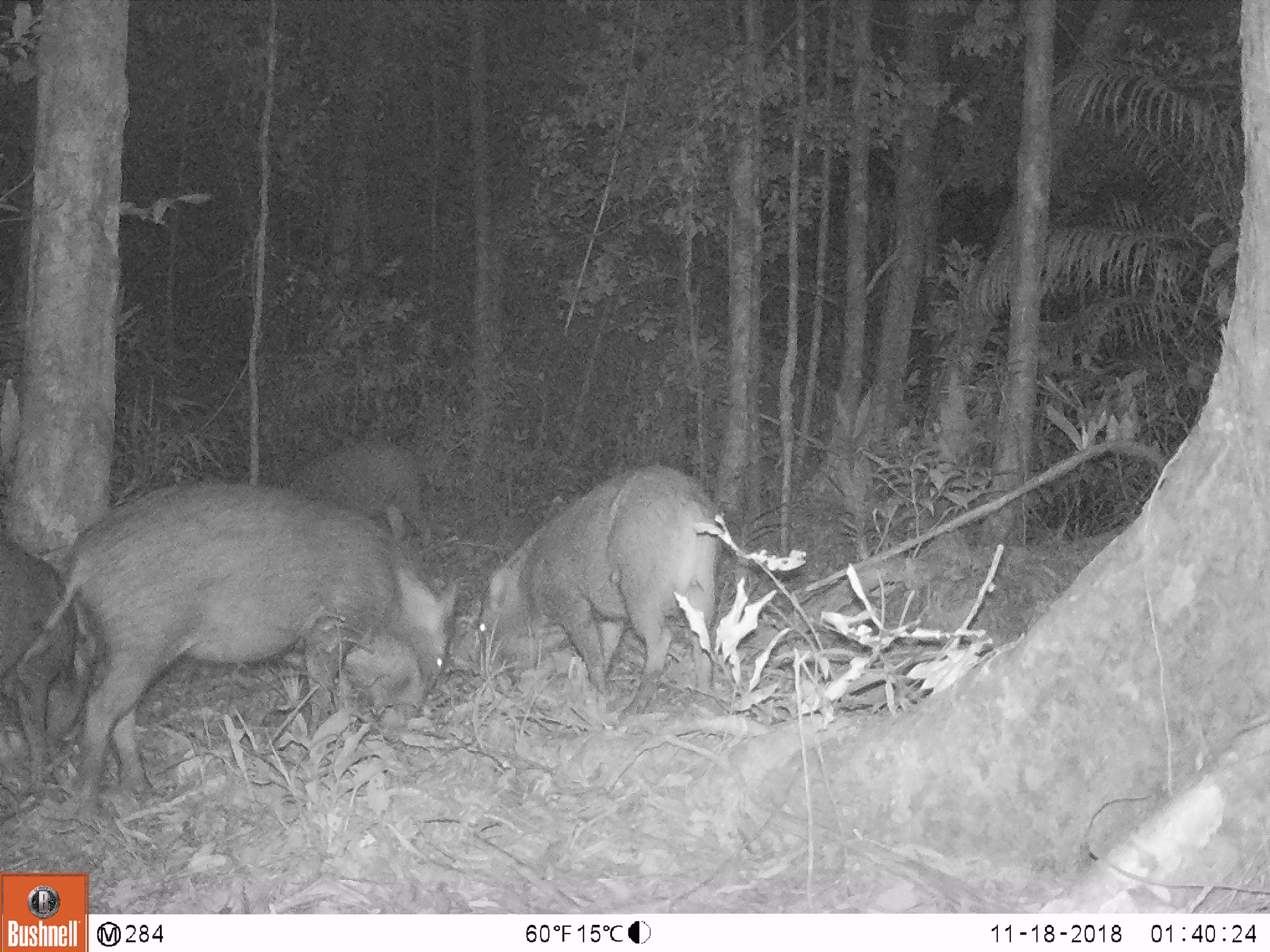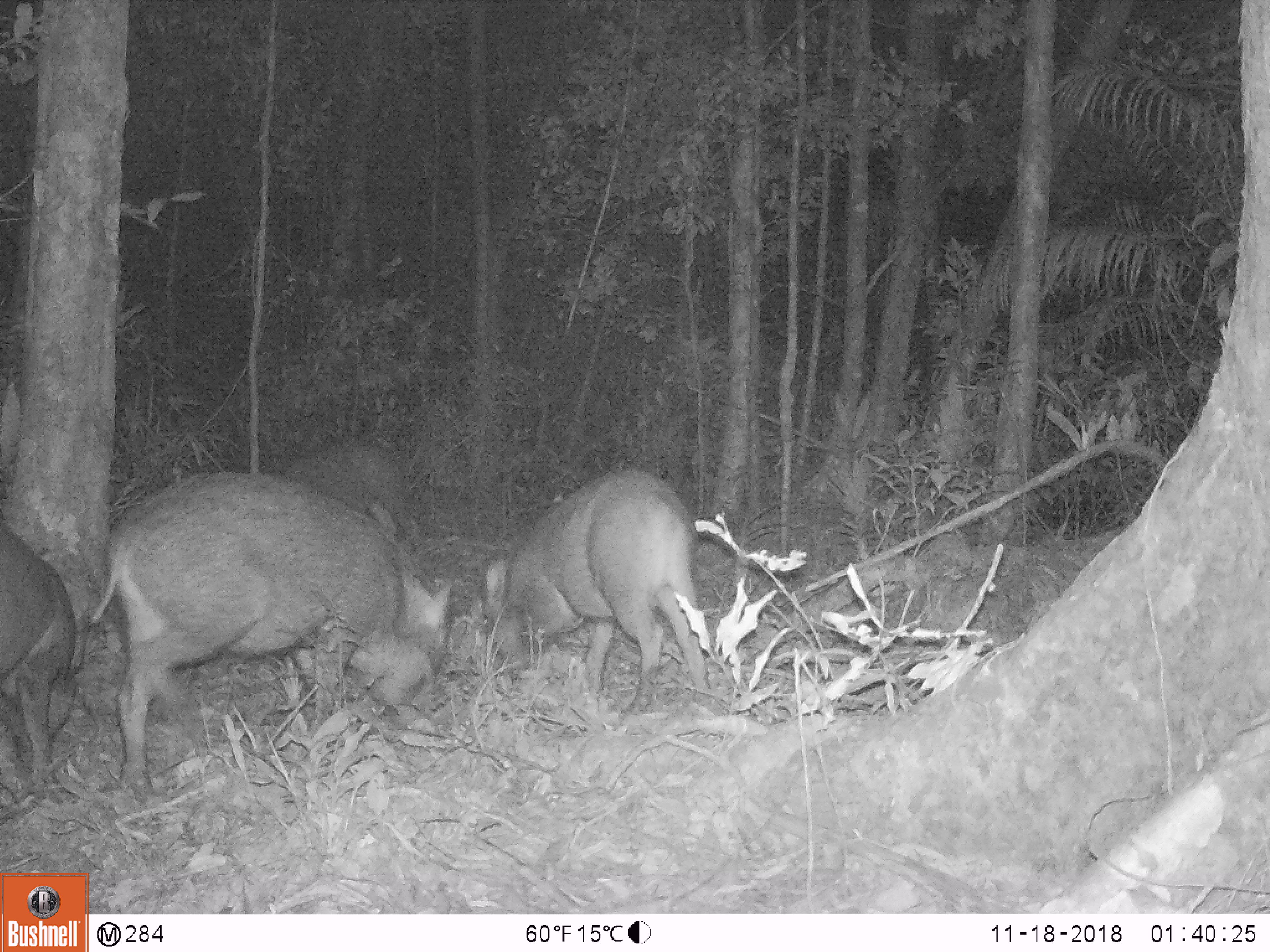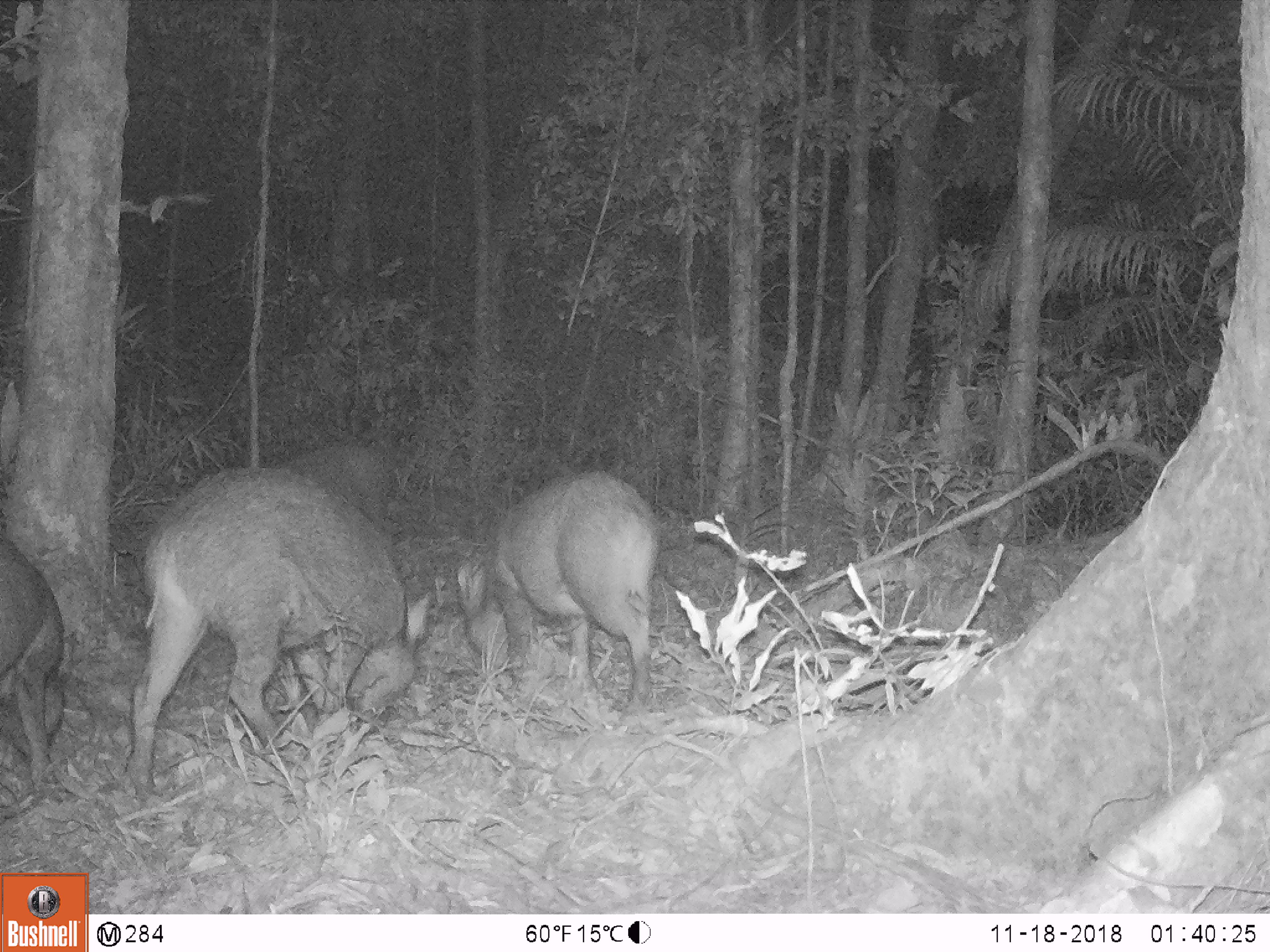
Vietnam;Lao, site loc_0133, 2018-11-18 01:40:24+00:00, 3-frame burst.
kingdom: Animalia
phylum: Chordata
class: Mammalia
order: Artiodactyla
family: Suidae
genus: Sus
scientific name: Sus scrofa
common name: eurasian wild pig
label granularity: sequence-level